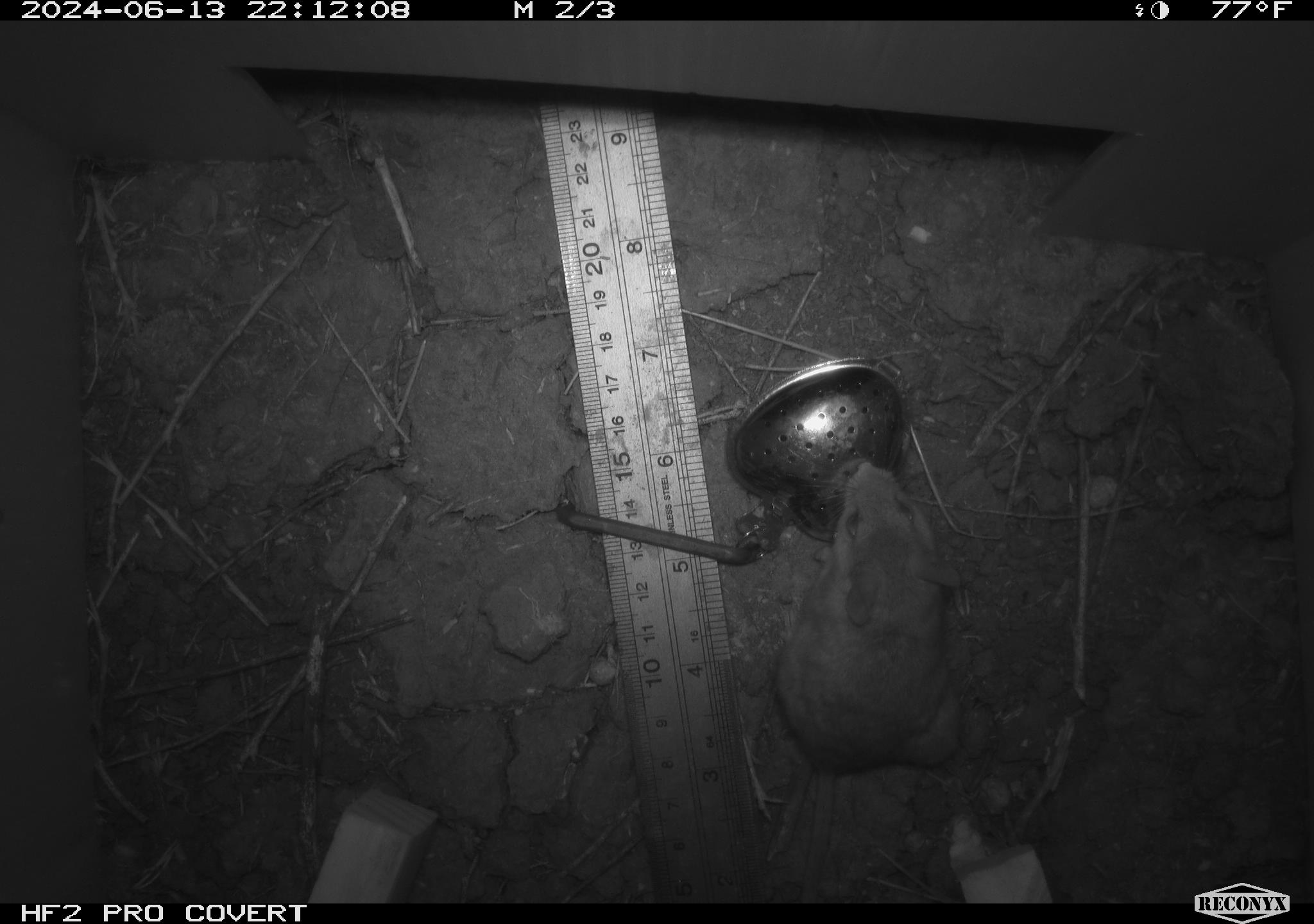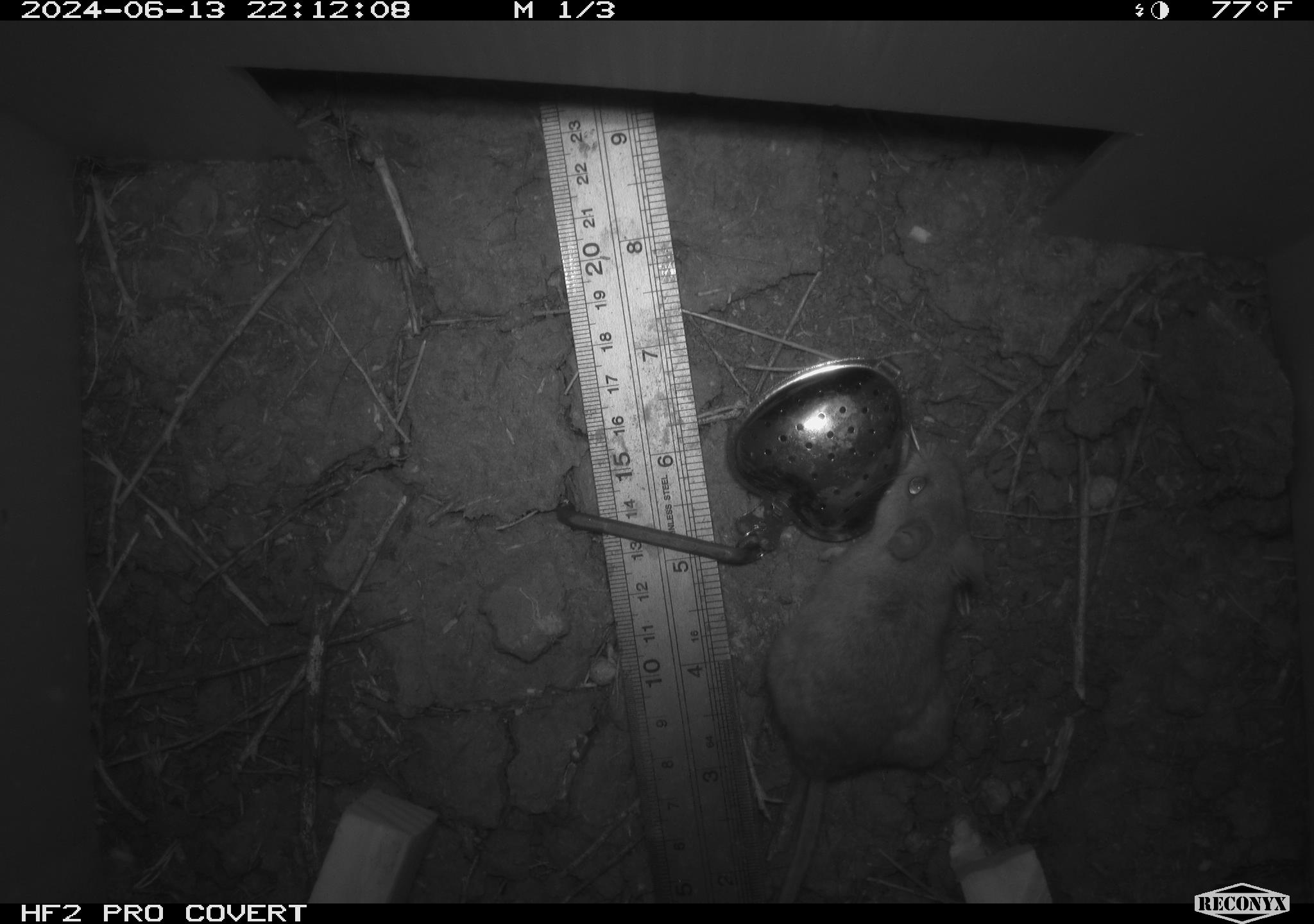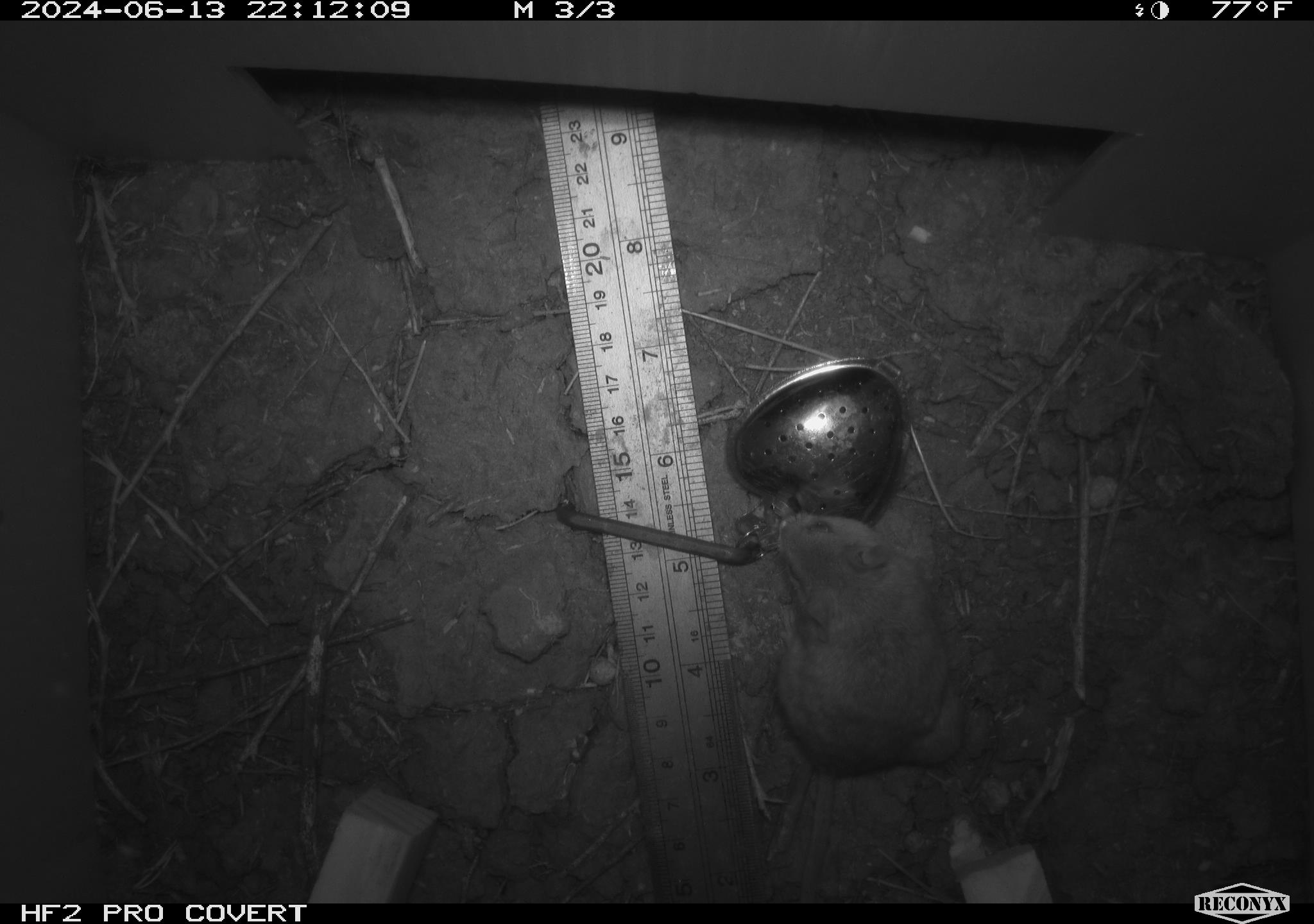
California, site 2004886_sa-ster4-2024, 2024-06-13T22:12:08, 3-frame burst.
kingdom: Animalia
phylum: Chordata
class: Mammalia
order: Rodentia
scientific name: Rodentia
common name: mouse species